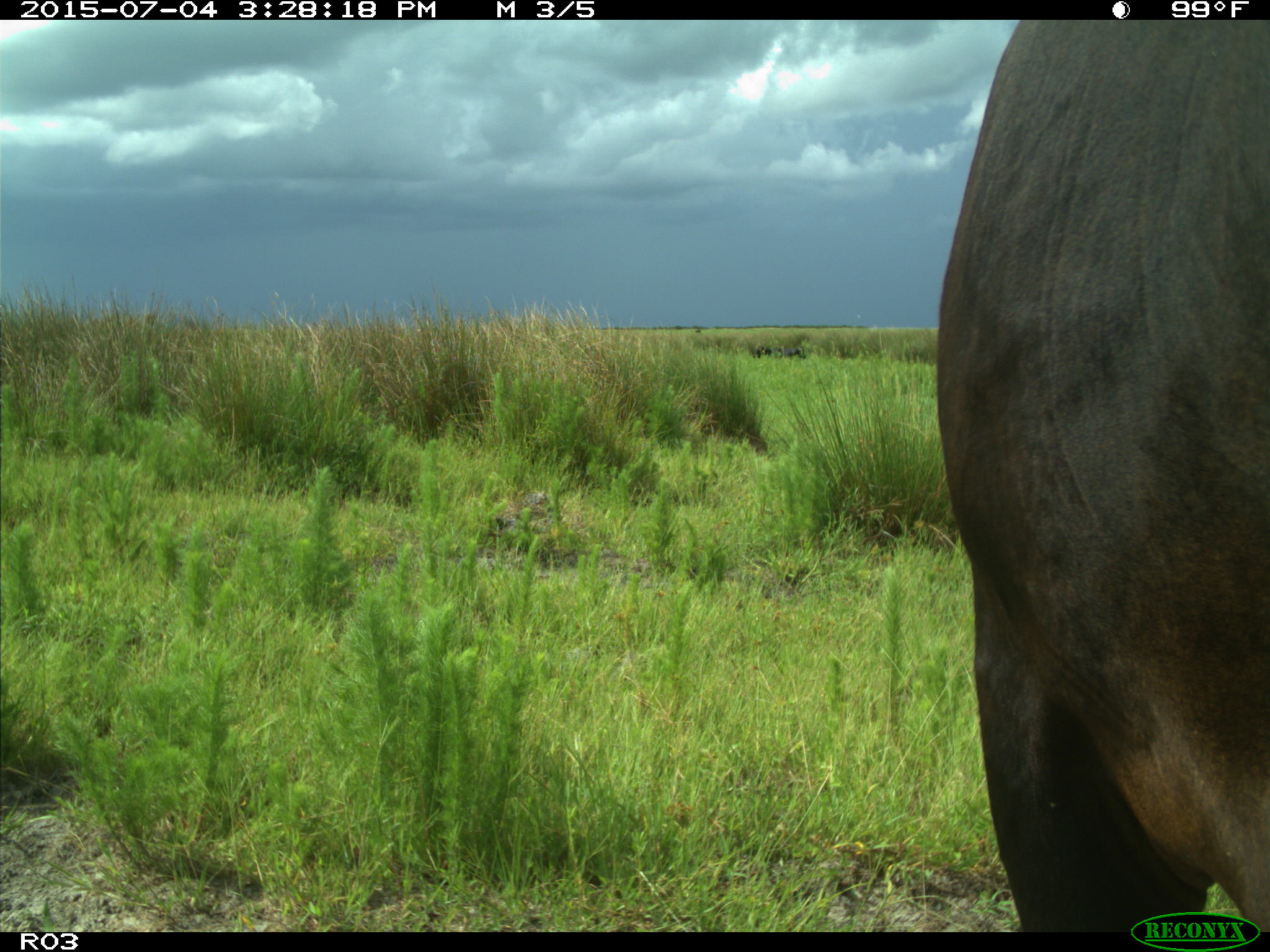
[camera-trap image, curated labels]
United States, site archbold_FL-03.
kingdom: Animalia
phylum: Chordata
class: Mammalia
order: Artiodactyla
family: Bovidae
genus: Bos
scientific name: Bos taurus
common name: domestic cow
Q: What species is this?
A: Bos taurus (domestic cow).